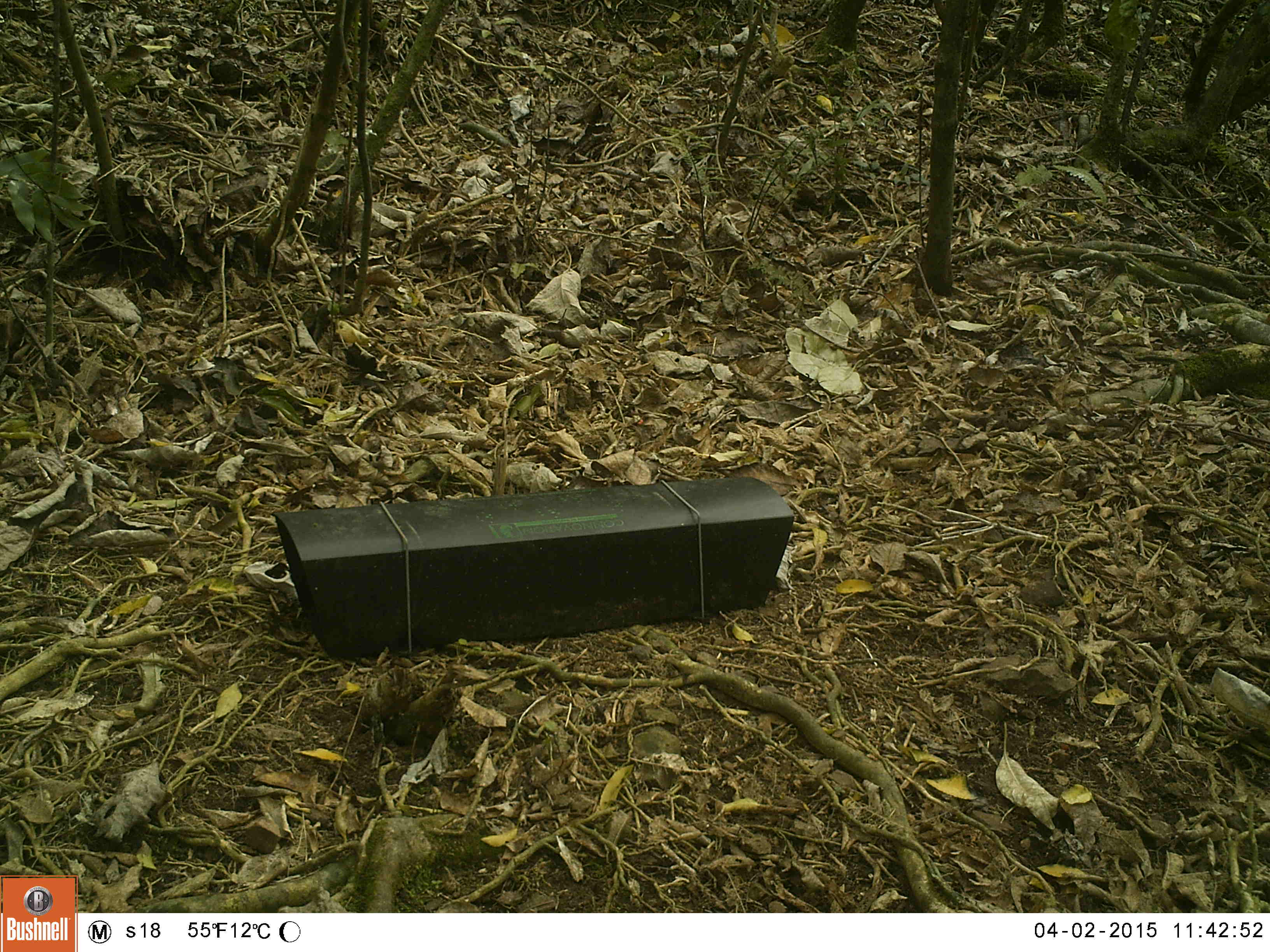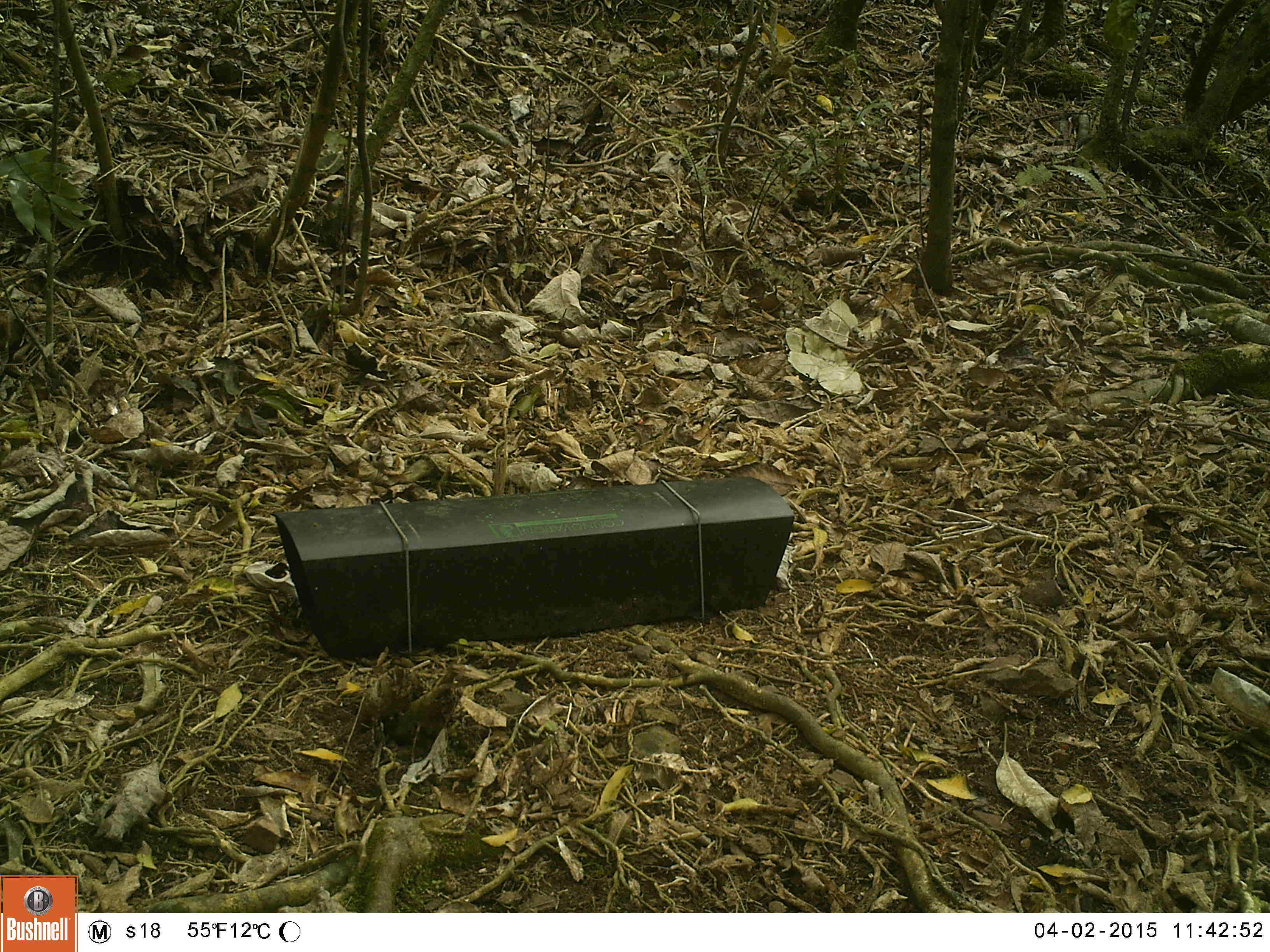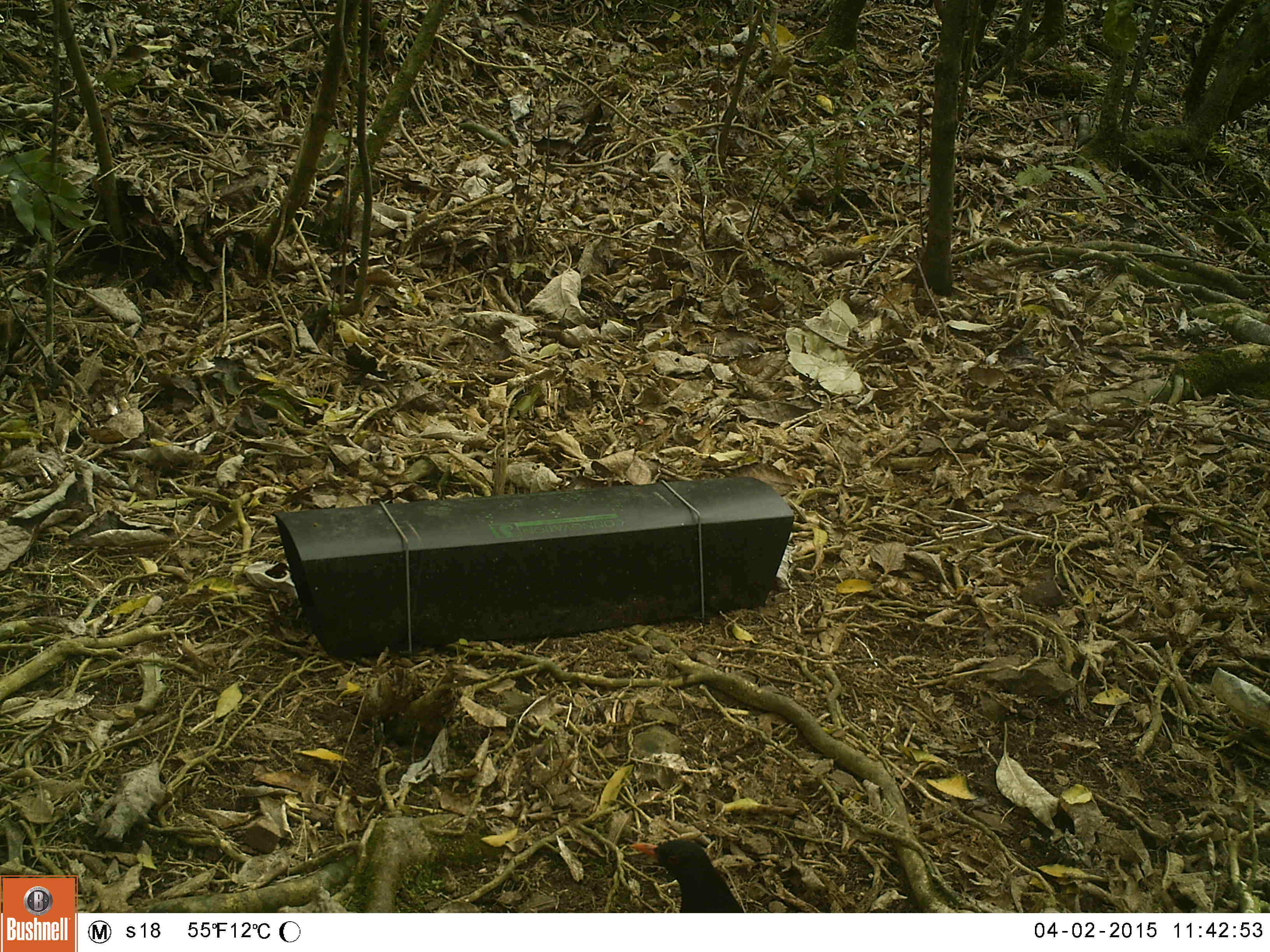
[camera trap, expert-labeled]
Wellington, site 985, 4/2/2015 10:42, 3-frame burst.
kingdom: Animalia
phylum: Chordata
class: Aves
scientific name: Aves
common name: bird